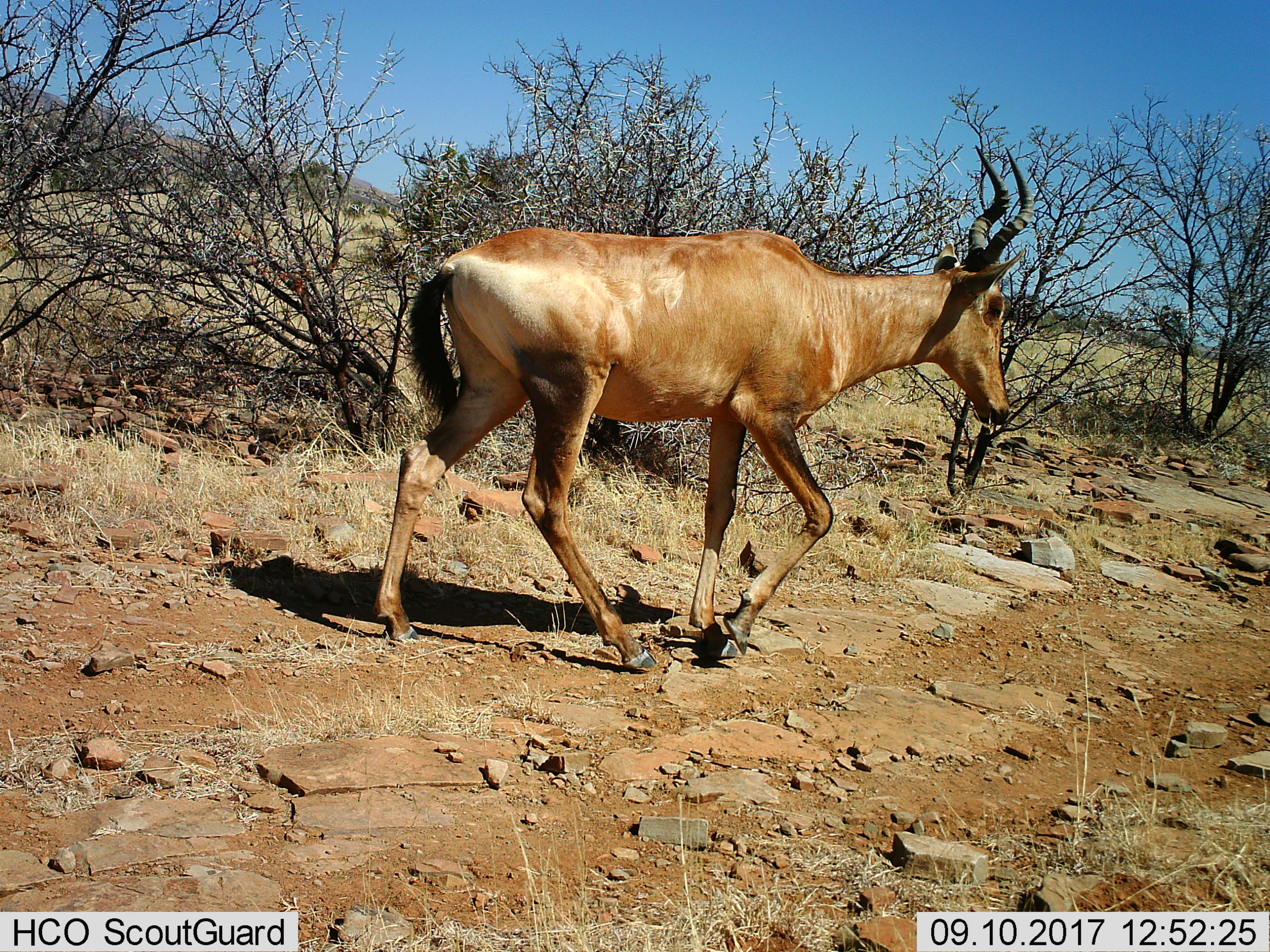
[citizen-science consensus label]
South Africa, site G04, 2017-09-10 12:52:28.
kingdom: Animalia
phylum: Chordata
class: Mammalia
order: Artiodactyla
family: Bovidae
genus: Alcelaphus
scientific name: Alcelaphus buselaphus caama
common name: red hartebeest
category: hartebeestred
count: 1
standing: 0%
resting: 0%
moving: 100%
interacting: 0%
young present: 0%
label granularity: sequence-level